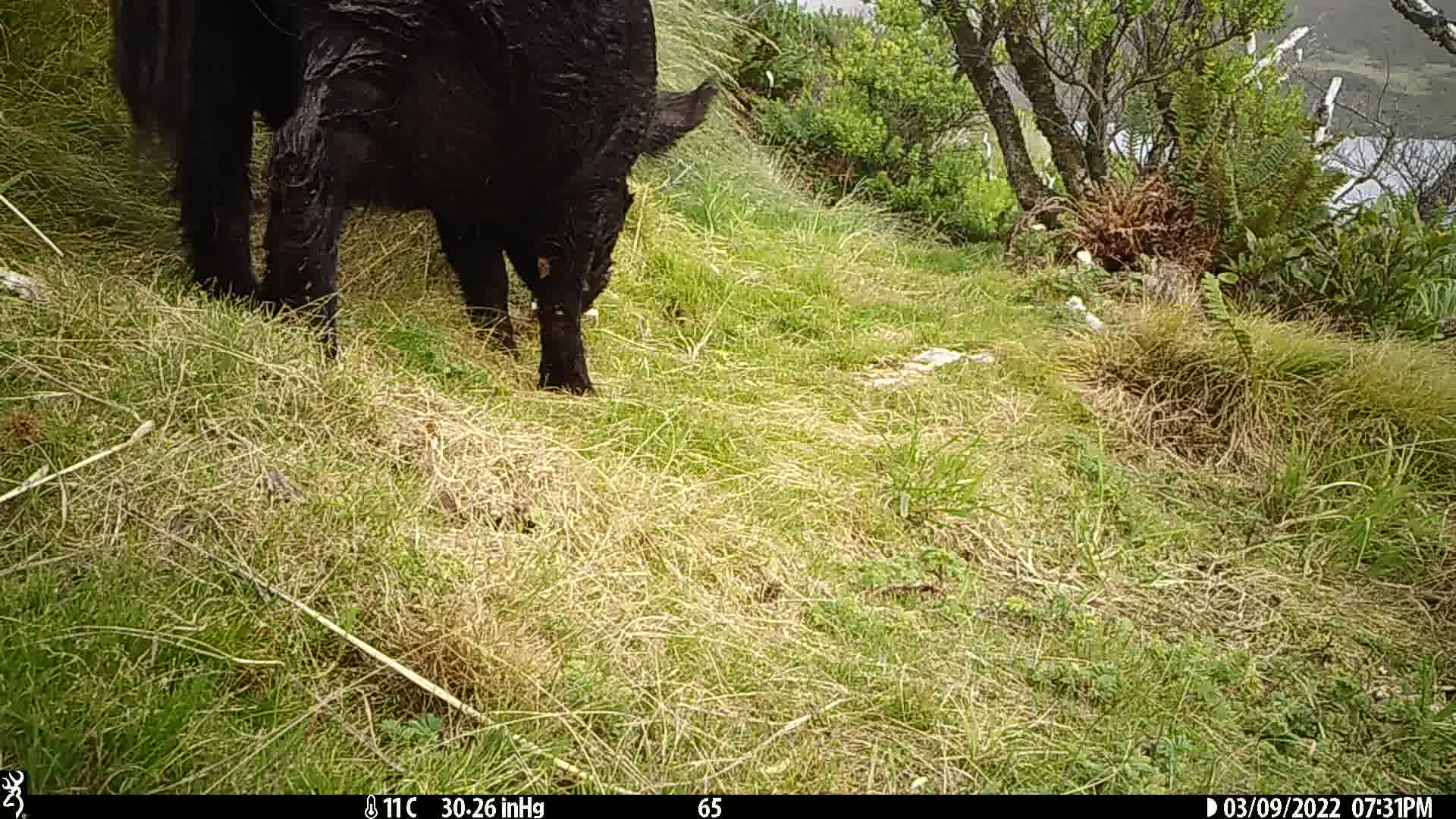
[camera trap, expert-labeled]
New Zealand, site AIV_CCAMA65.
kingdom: Animalia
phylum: Chordata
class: Mammalia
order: Artiodactyla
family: Suidae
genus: Sus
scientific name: Sus scrofa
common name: pig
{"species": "pig (Sus scrofa)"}